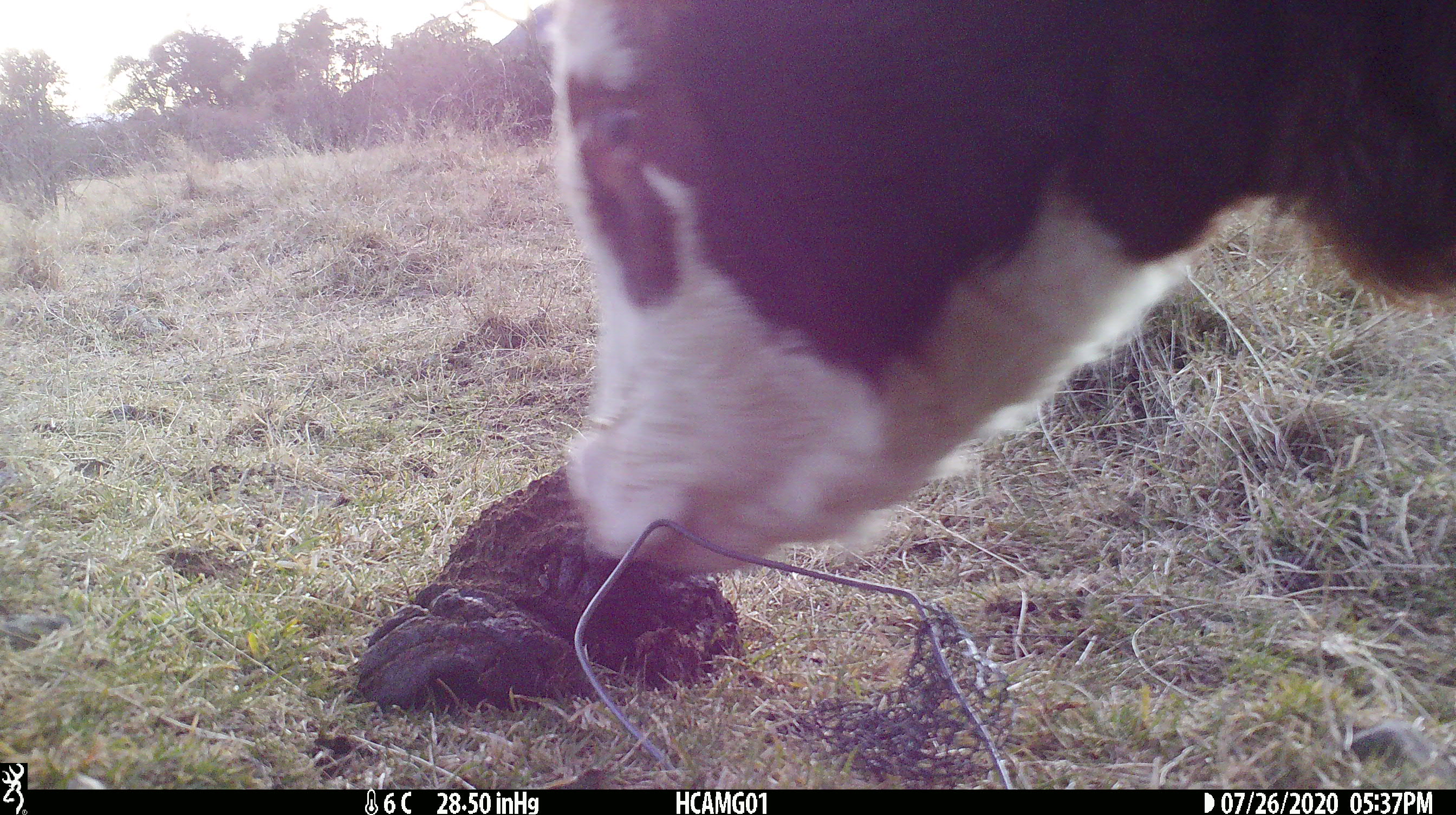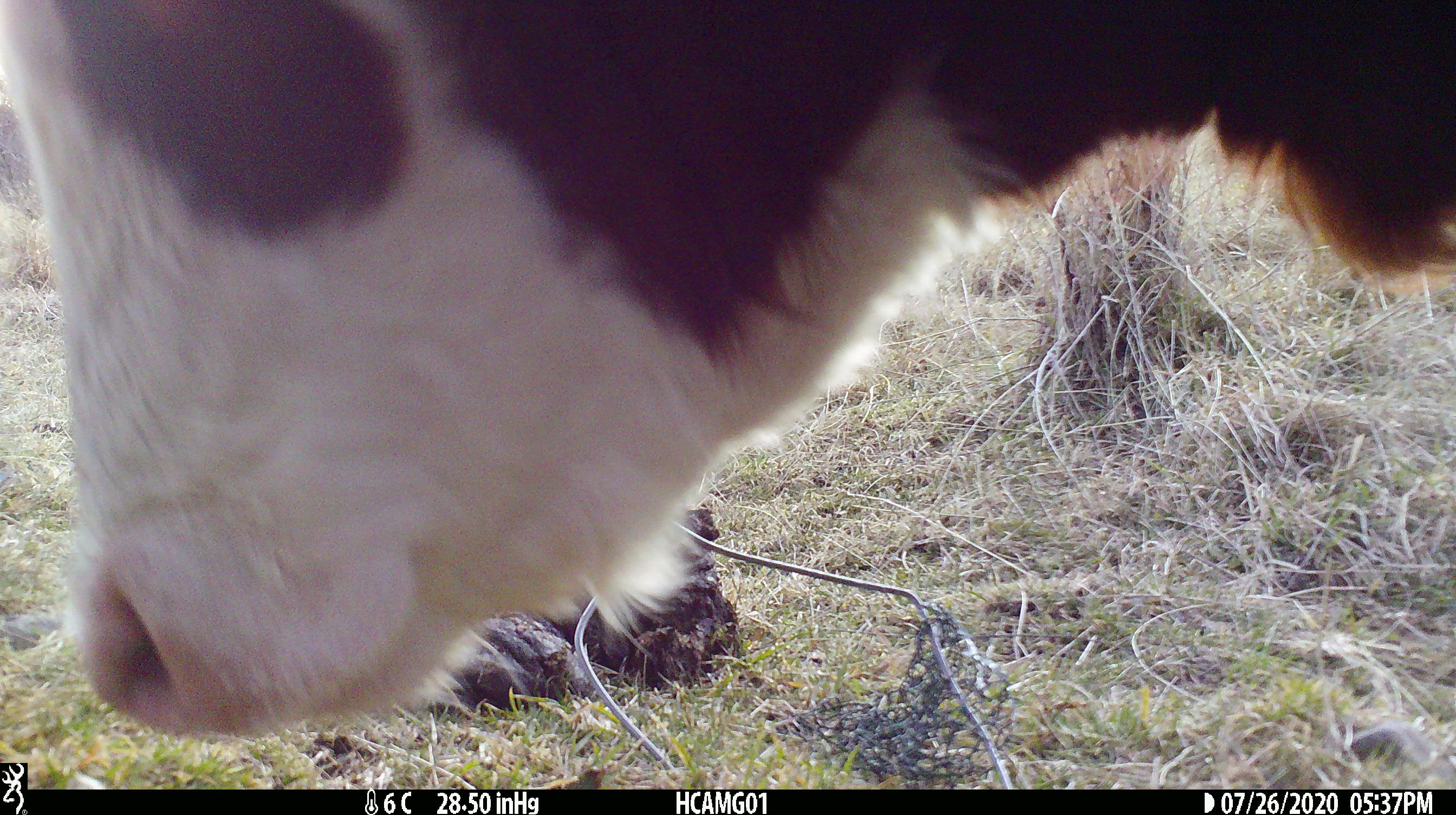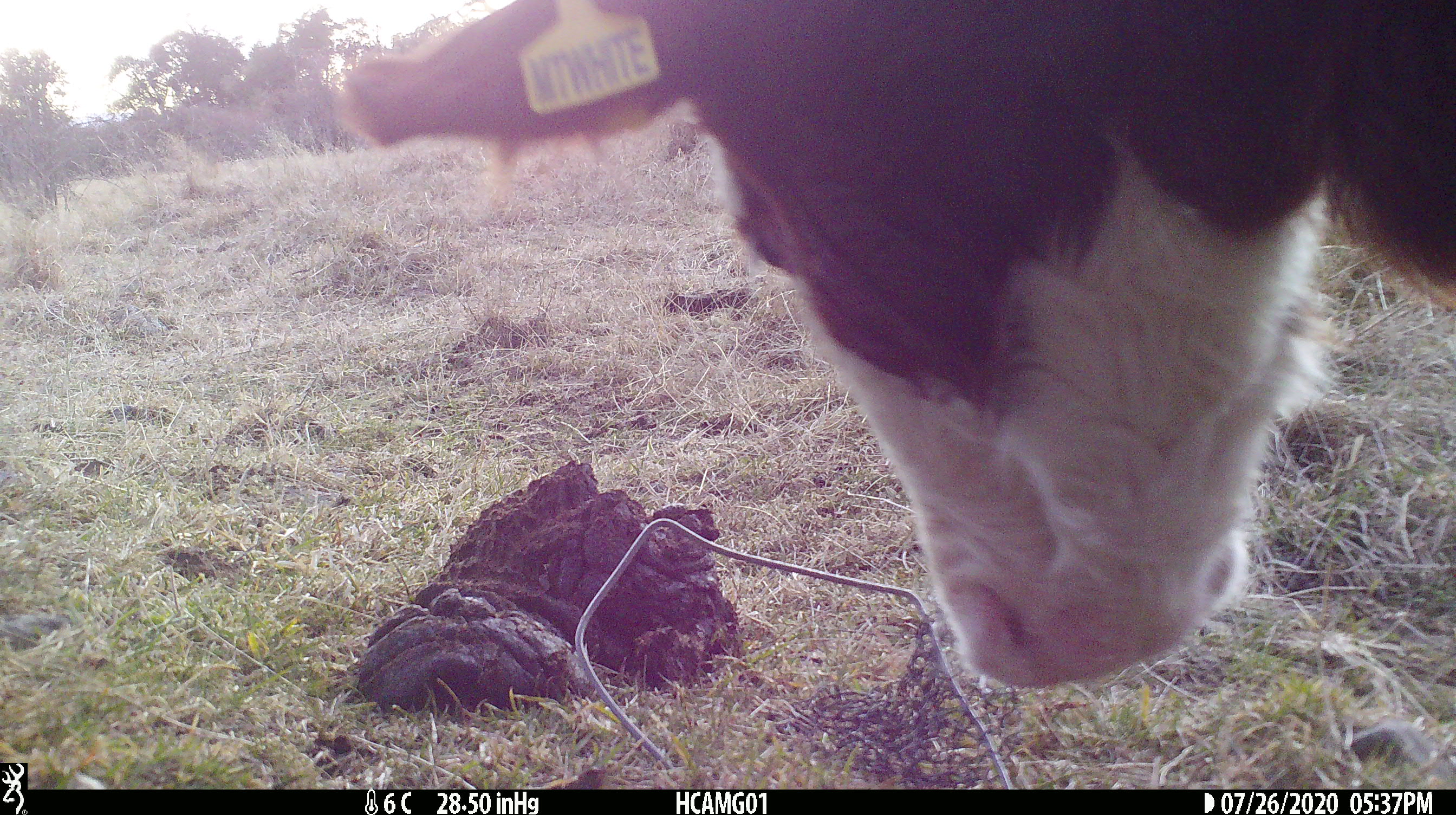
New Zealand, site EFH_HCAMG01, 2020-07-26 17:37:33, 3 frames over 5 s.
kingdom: Animalia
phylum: Chordata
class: Mammalia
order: Artiodactyla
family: Bovidae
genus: Bos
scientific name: Bos taurus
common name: domestic cow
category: cow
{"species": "cow (domestic cow) (Bos taurus)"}